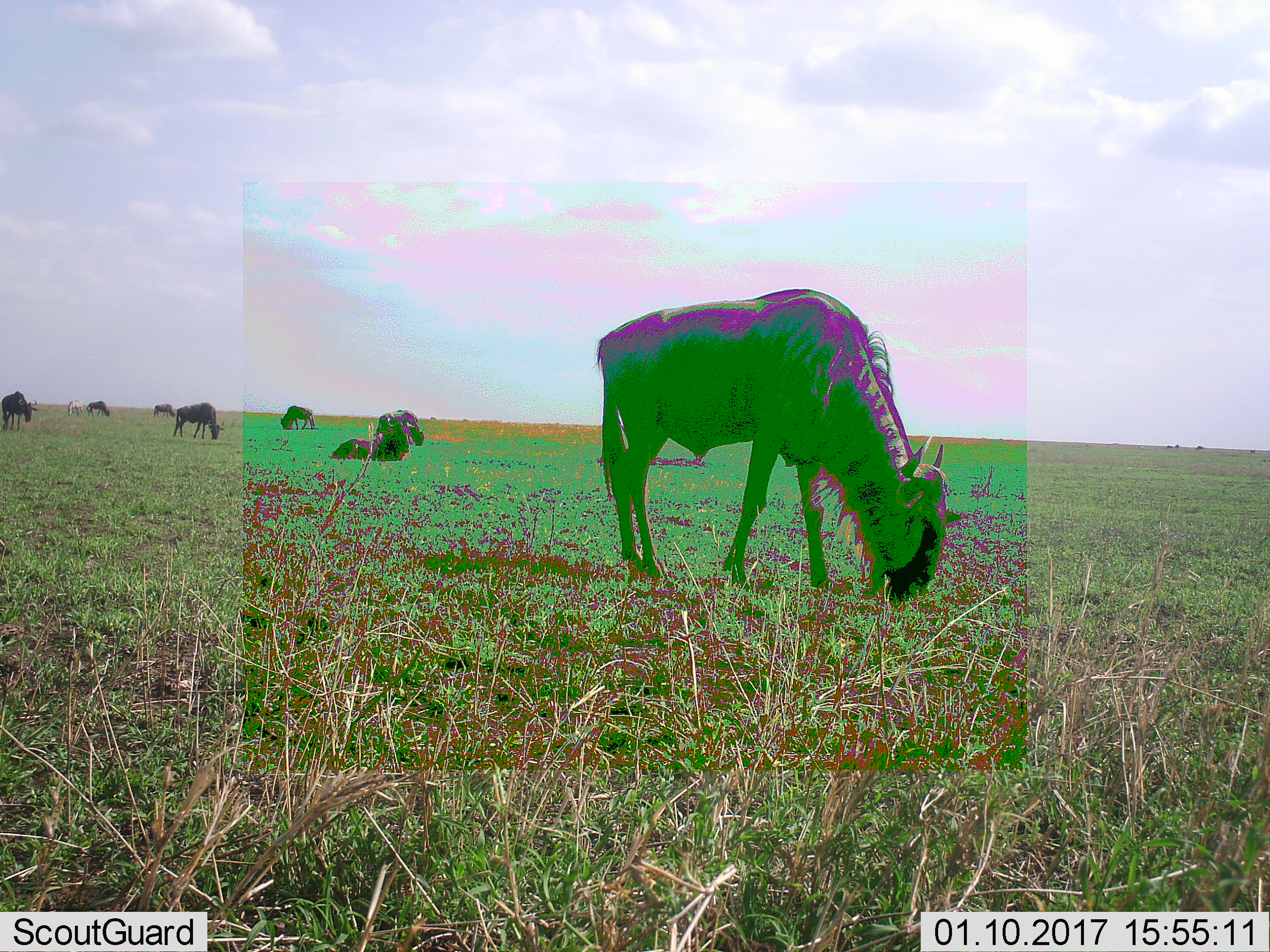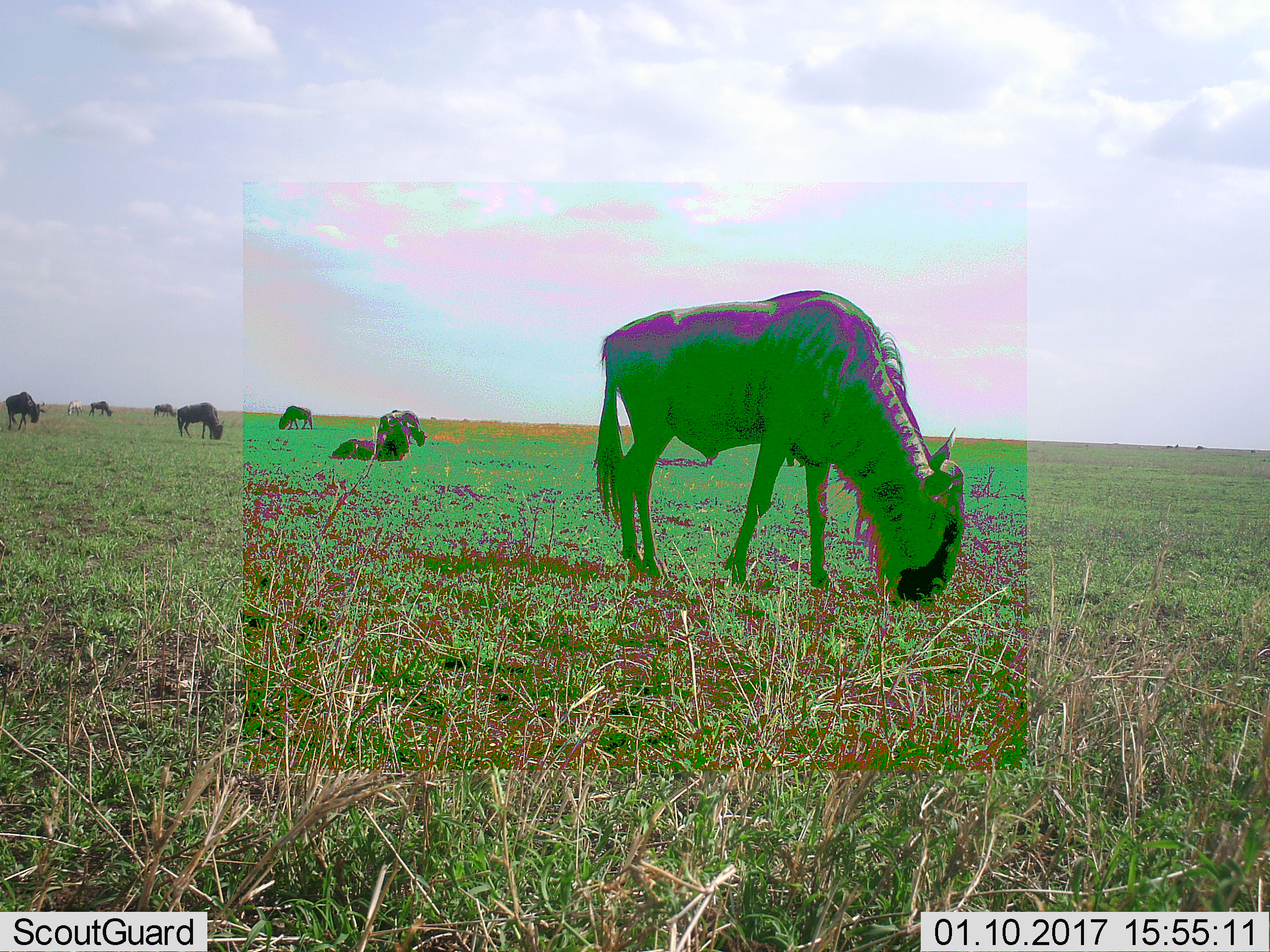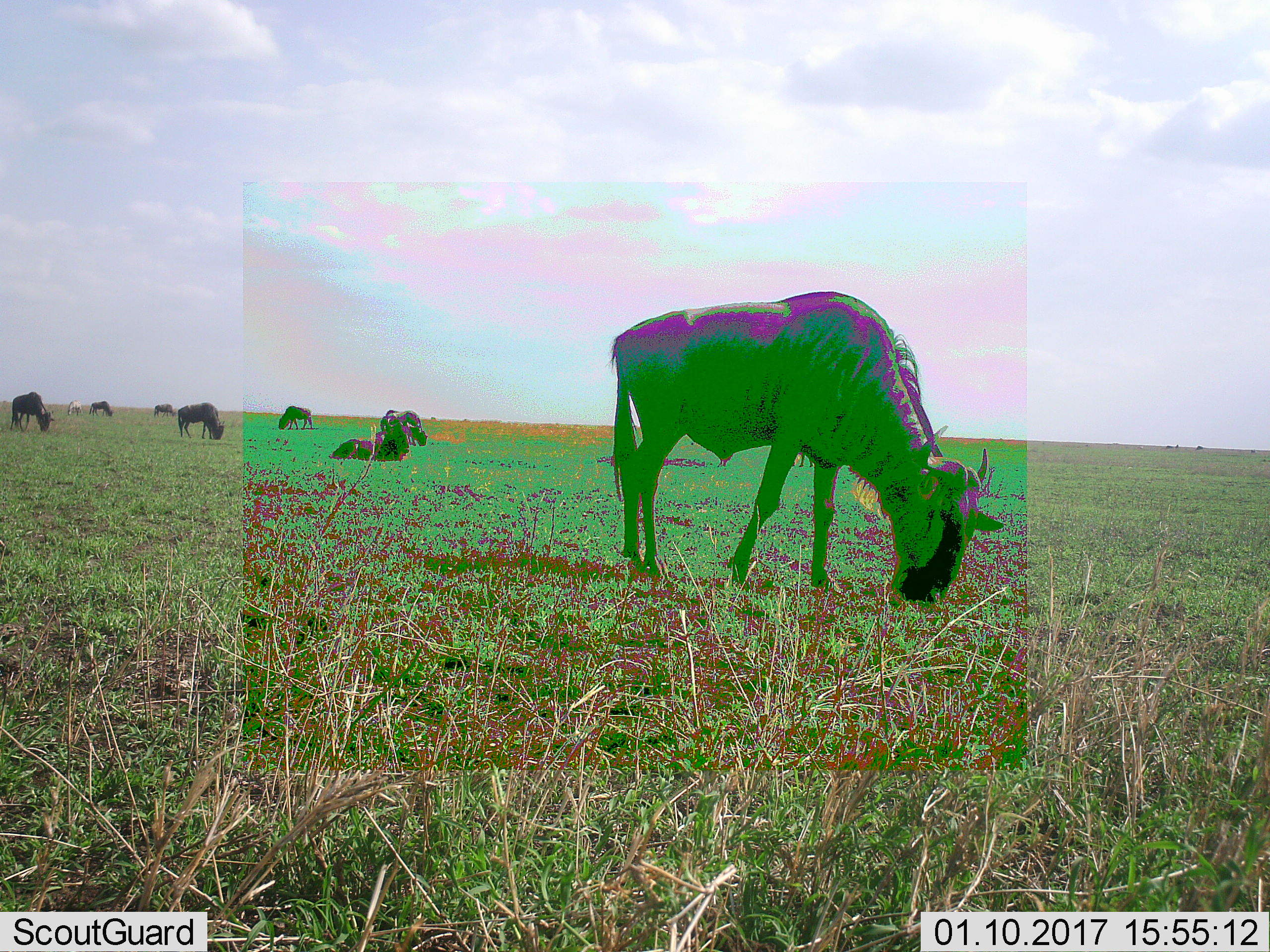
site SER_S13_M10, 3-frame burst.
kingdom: Animalia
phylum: Chordata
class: Mammalia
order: Artiodactyla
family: Bovidae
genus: Connochaetes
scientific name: Connochaetes taurinus taurinus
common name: blue wildebeest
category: wildebeestblue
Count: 8.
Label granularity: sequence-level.